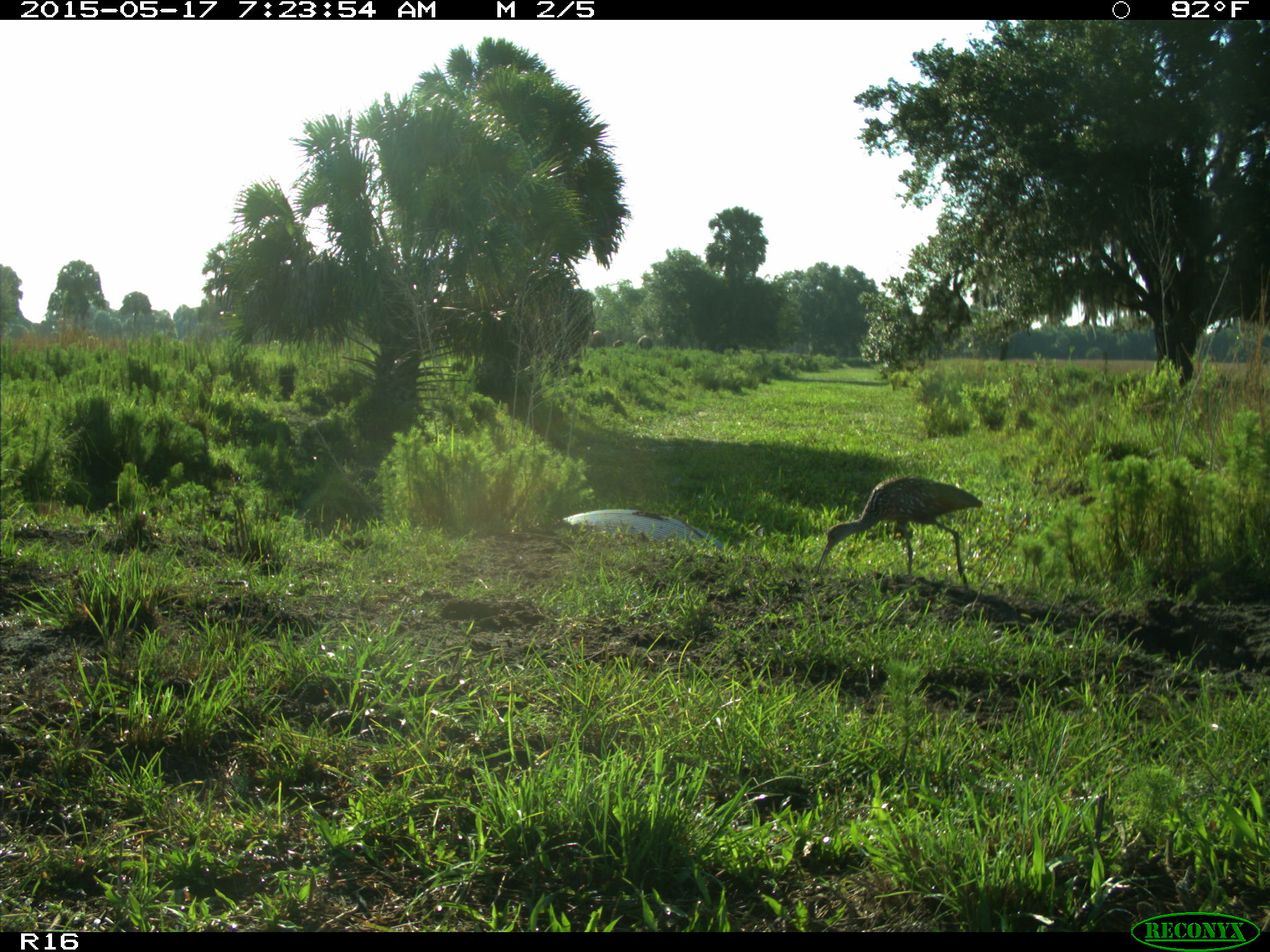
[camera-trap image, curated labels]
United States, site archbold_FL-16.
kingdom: Animalia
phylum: Chordata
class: Aves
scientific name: Aves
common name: birds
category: unidentified bird